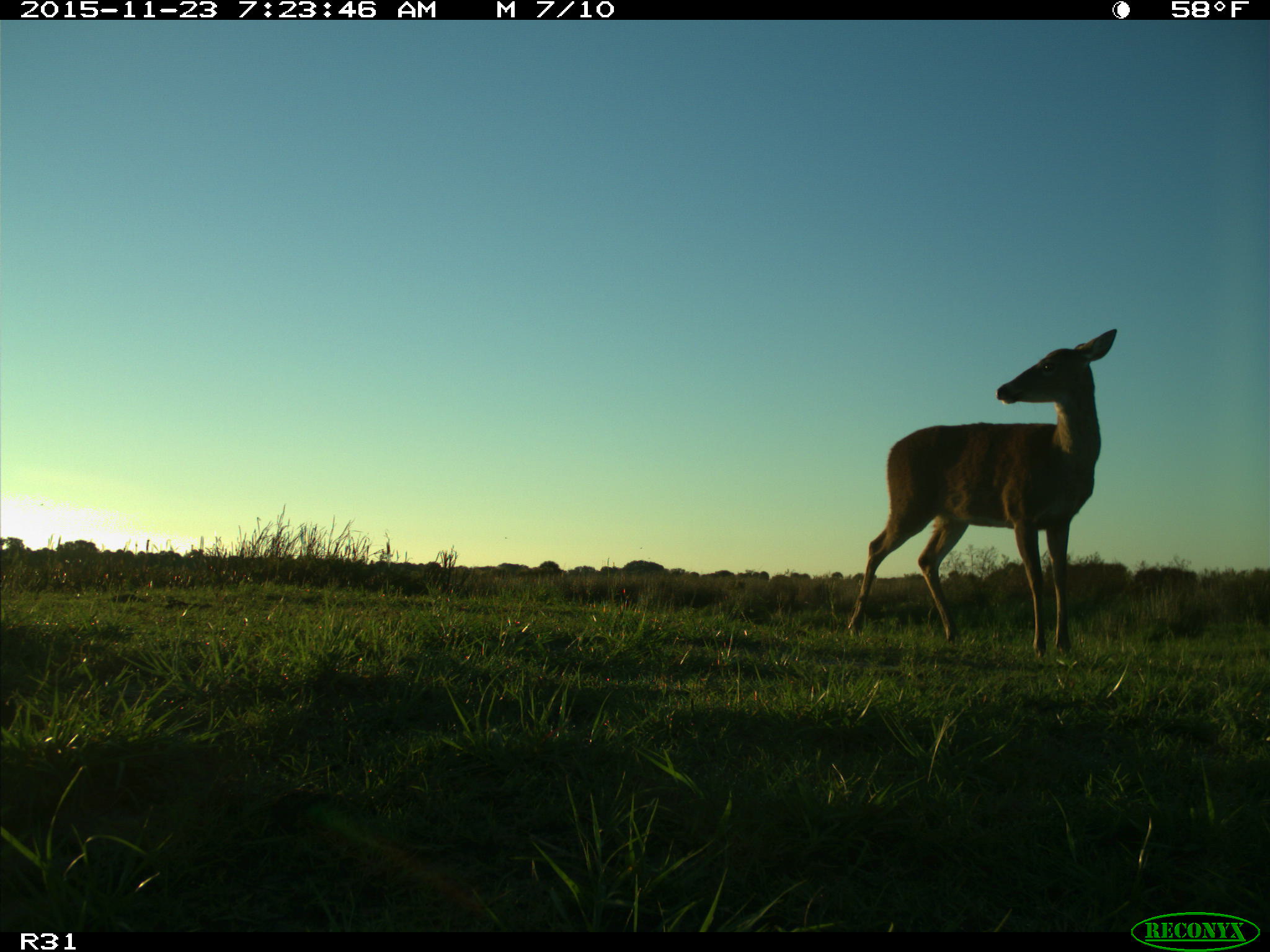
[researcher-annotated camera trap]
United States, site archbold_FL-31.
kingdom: Animalia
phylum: Chordata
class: Mammalia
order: Artiodactyla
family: Cervidae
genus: Odocoileus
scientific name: Odocoileus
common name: deer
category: unidentified deer